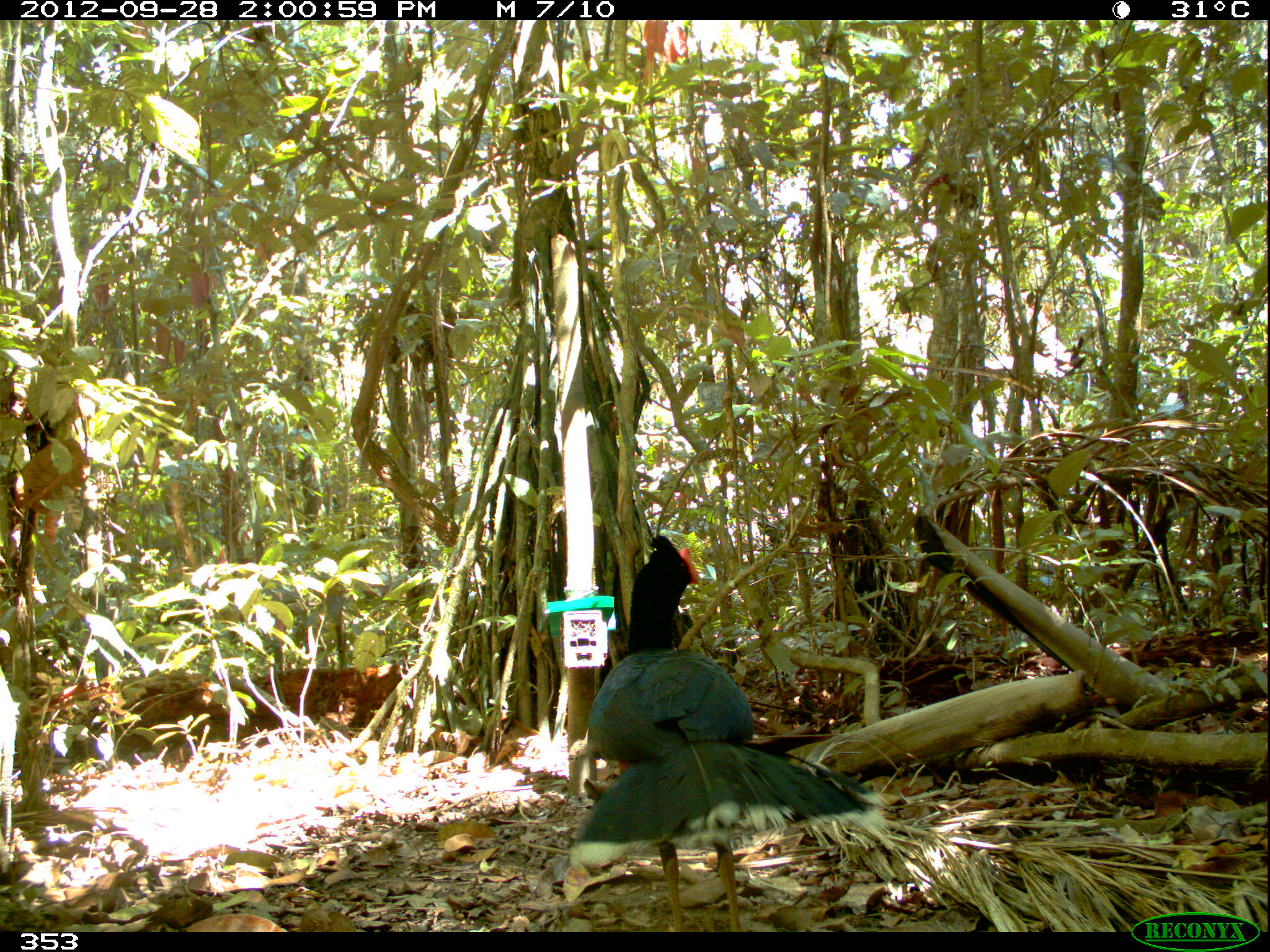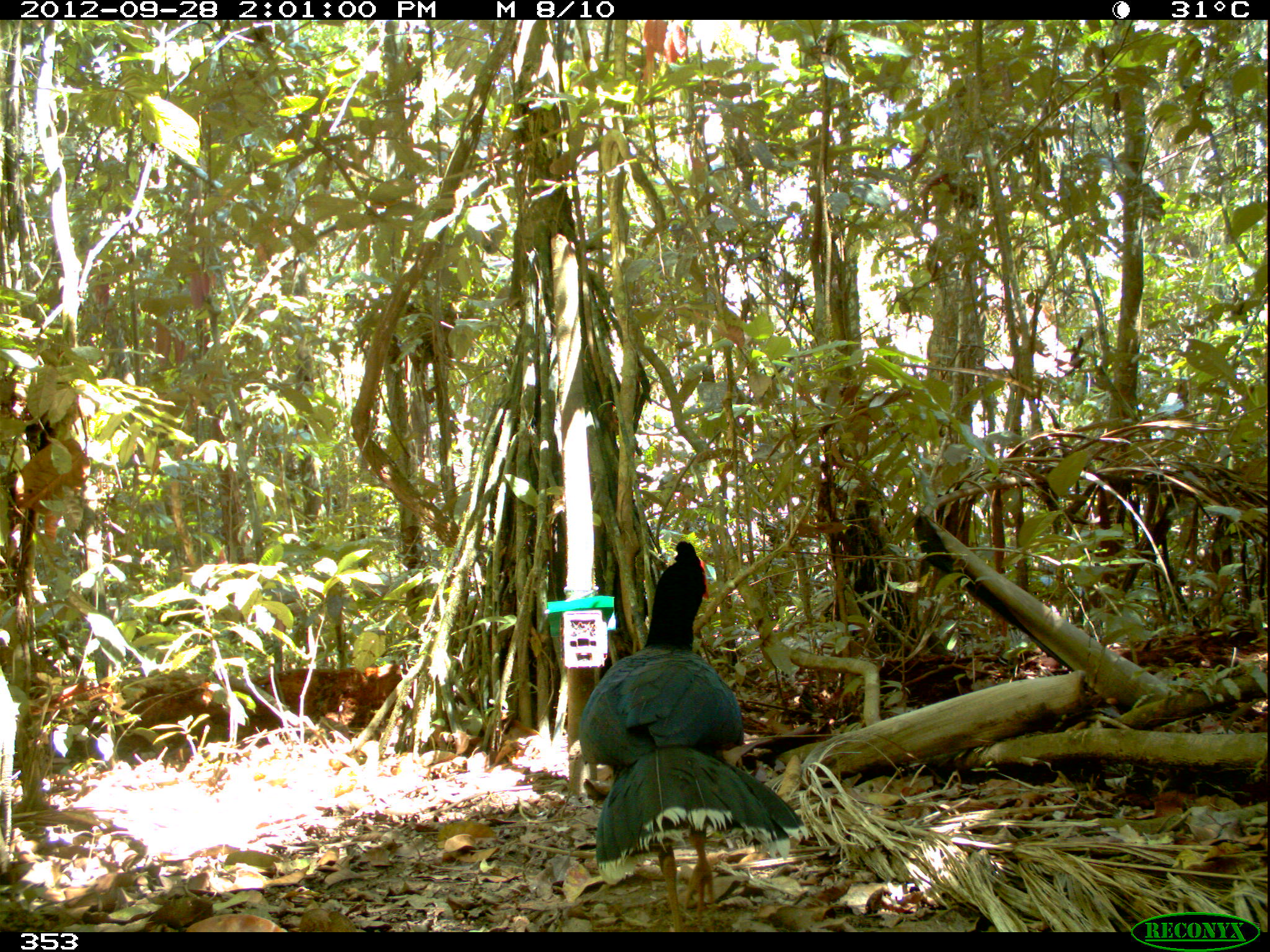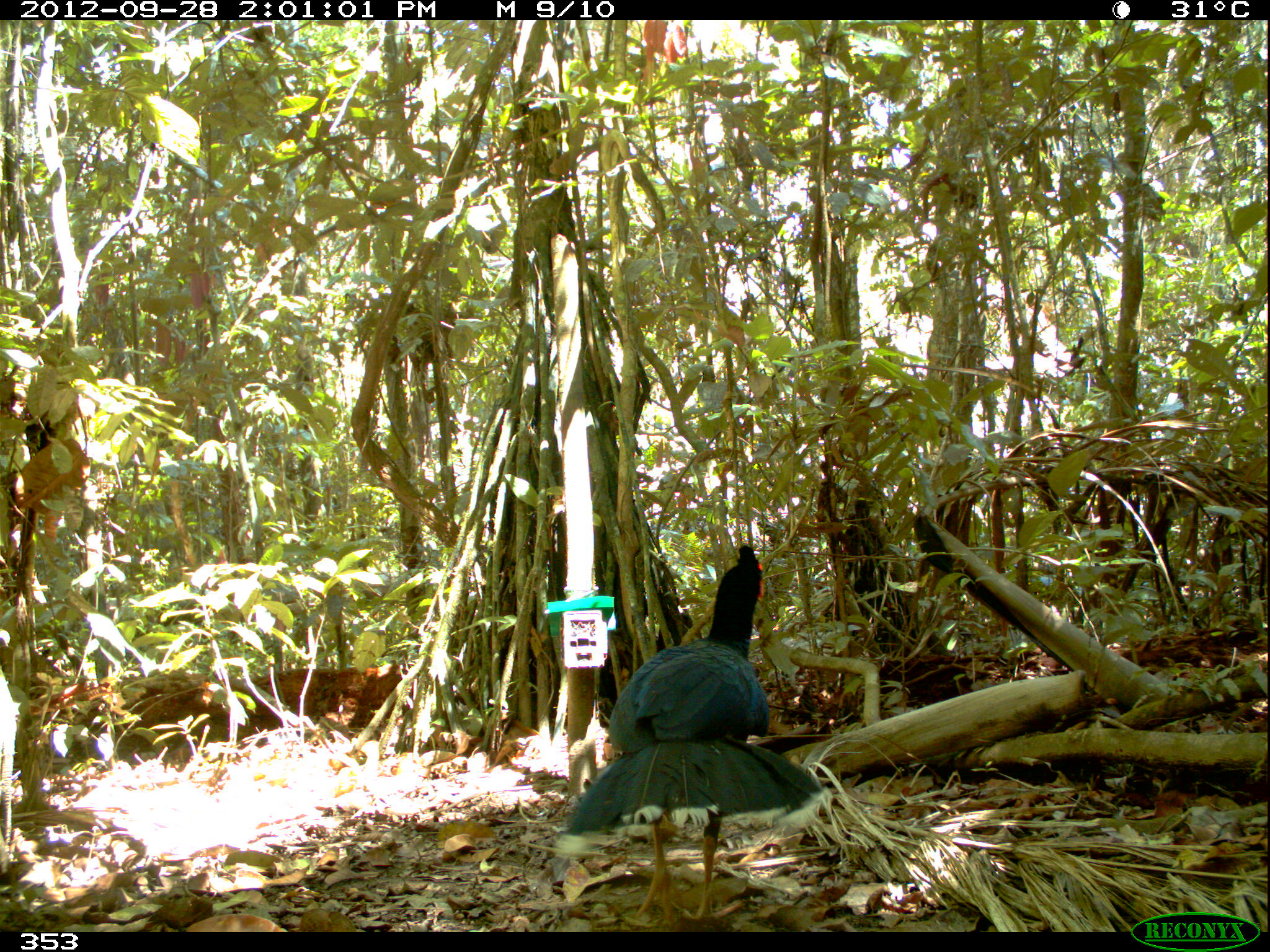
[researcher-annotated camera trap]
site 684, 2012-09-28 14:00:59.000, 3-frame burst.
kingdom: Animalia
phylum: Chordata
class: Aves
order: Galliformes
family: Cracidae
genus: Mitu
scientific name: Mitu tuberosum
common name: razor-billed curassow